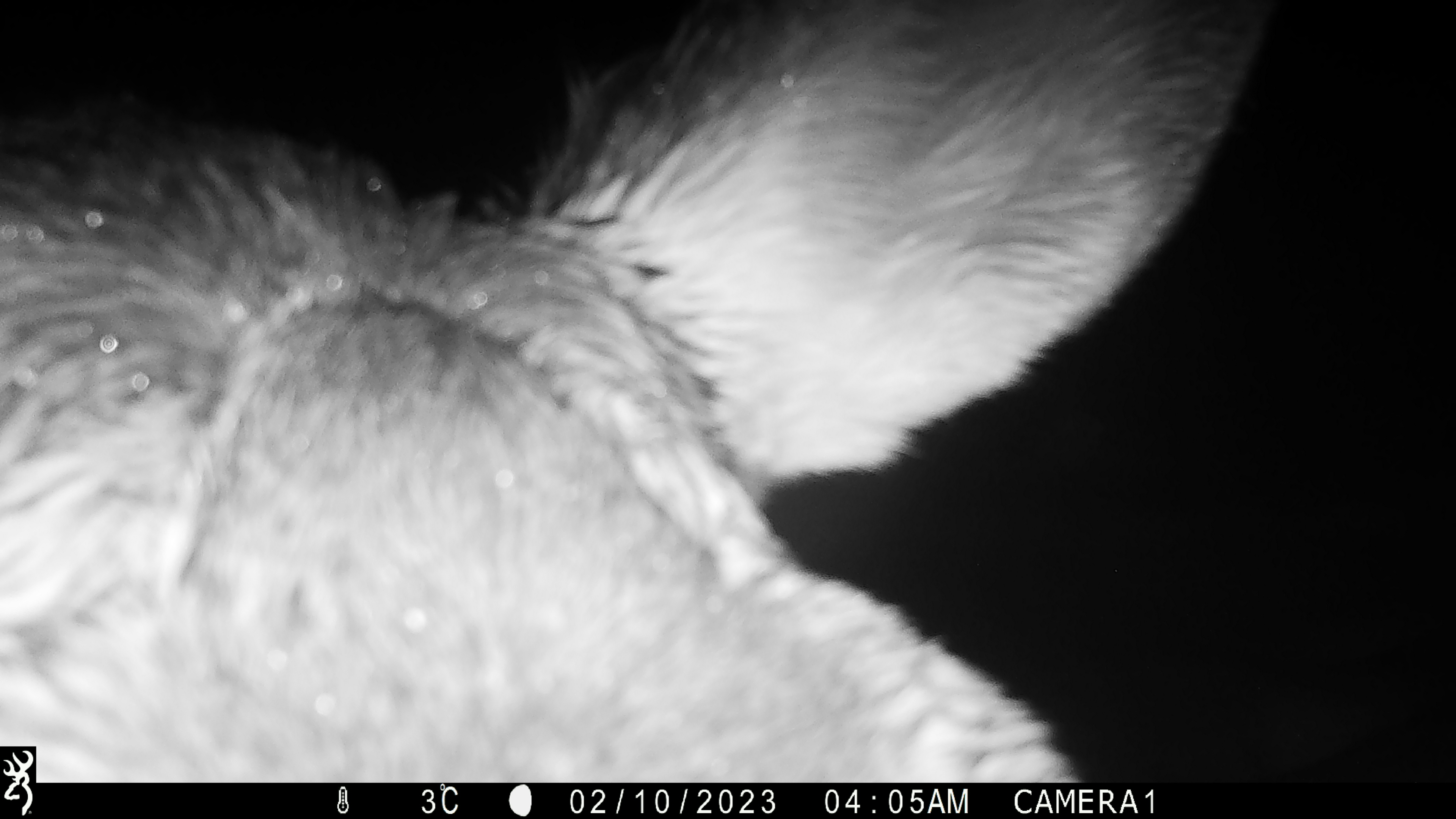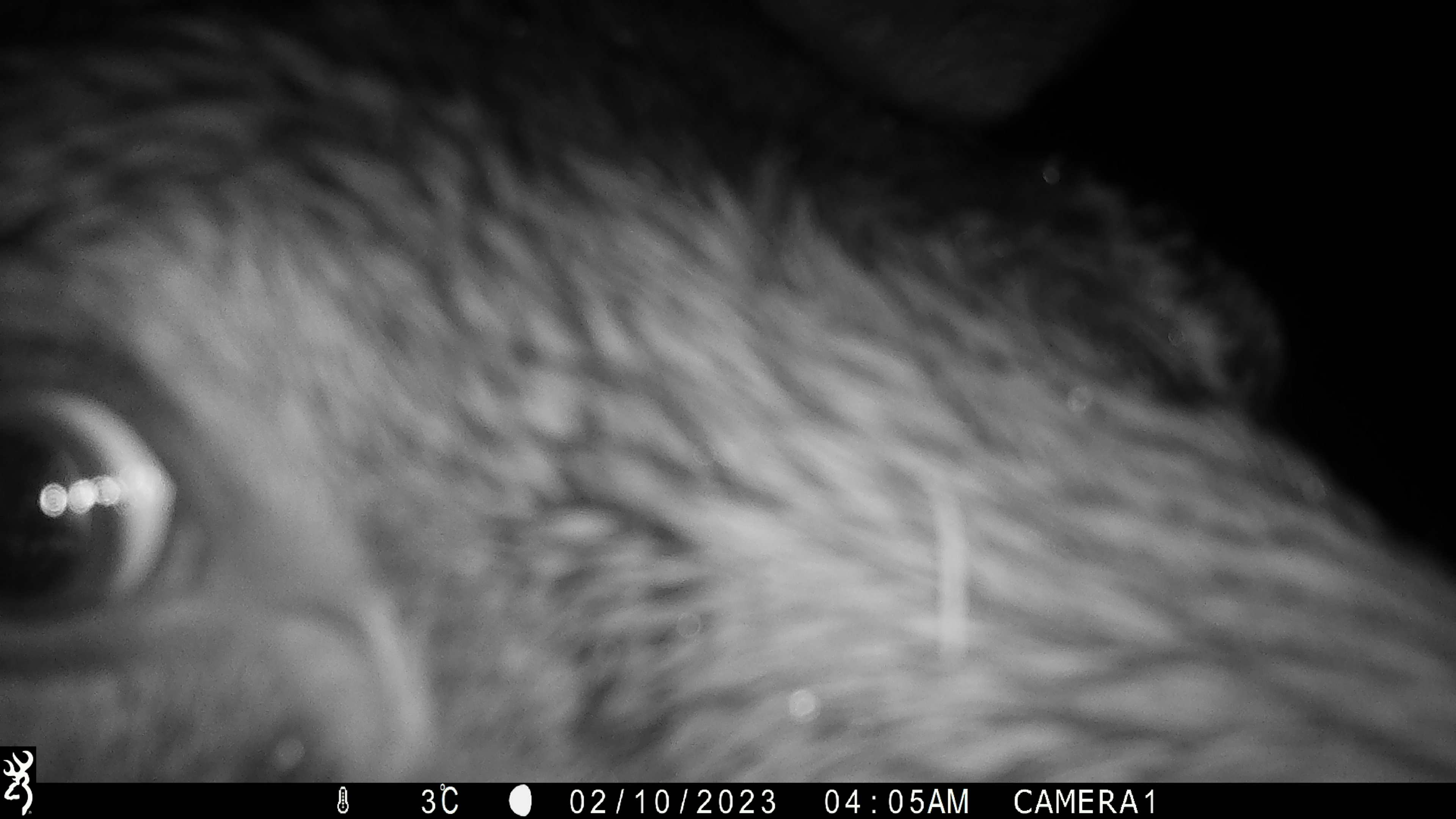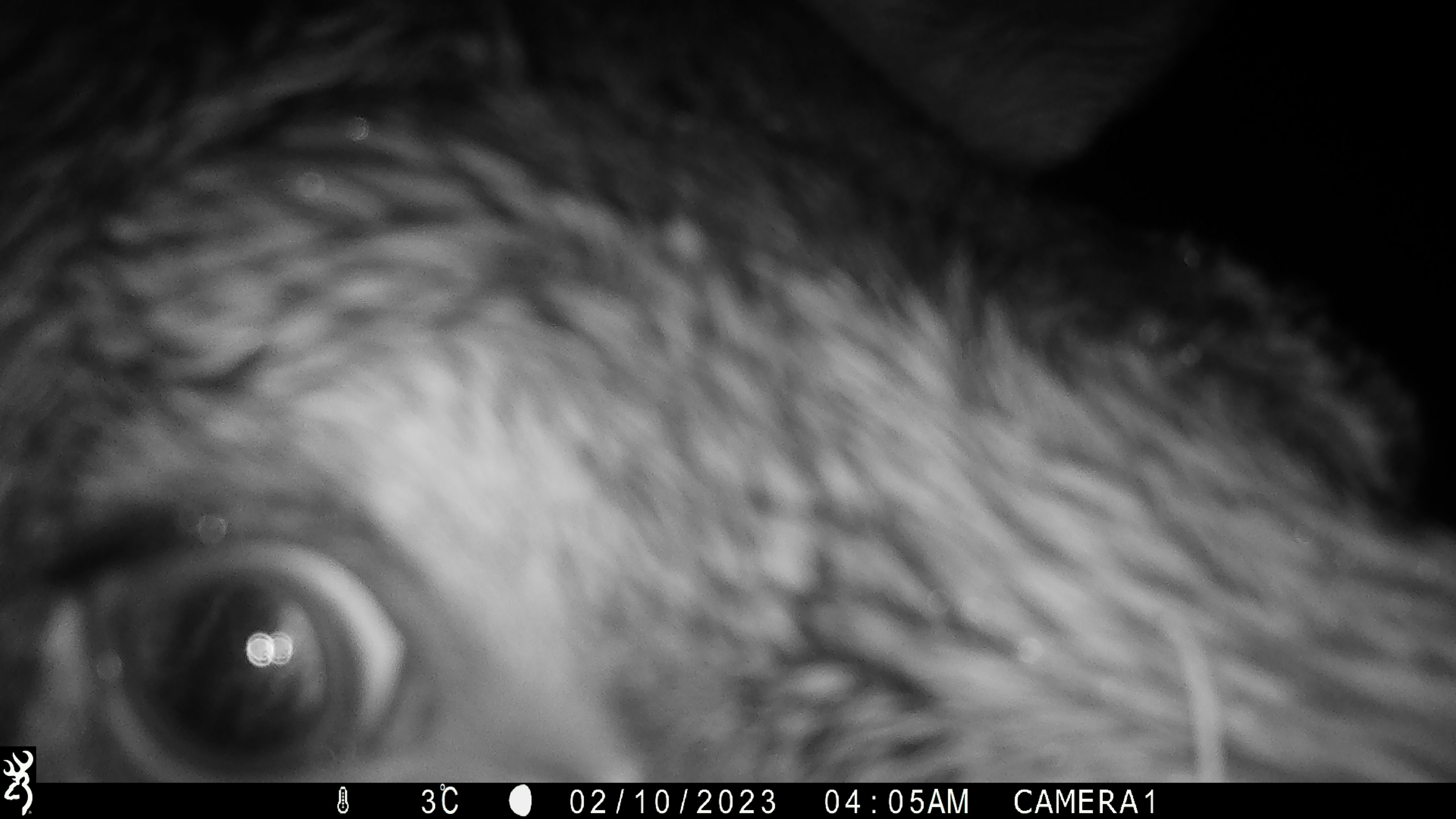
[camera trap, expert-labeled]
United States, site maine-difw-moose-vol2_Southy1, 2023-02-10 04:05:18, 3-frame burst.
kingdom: Animalia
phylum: Chordata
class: Mammalia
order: Artiodactyla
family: Cervidae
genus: Alces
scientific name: Alces alces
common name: moose